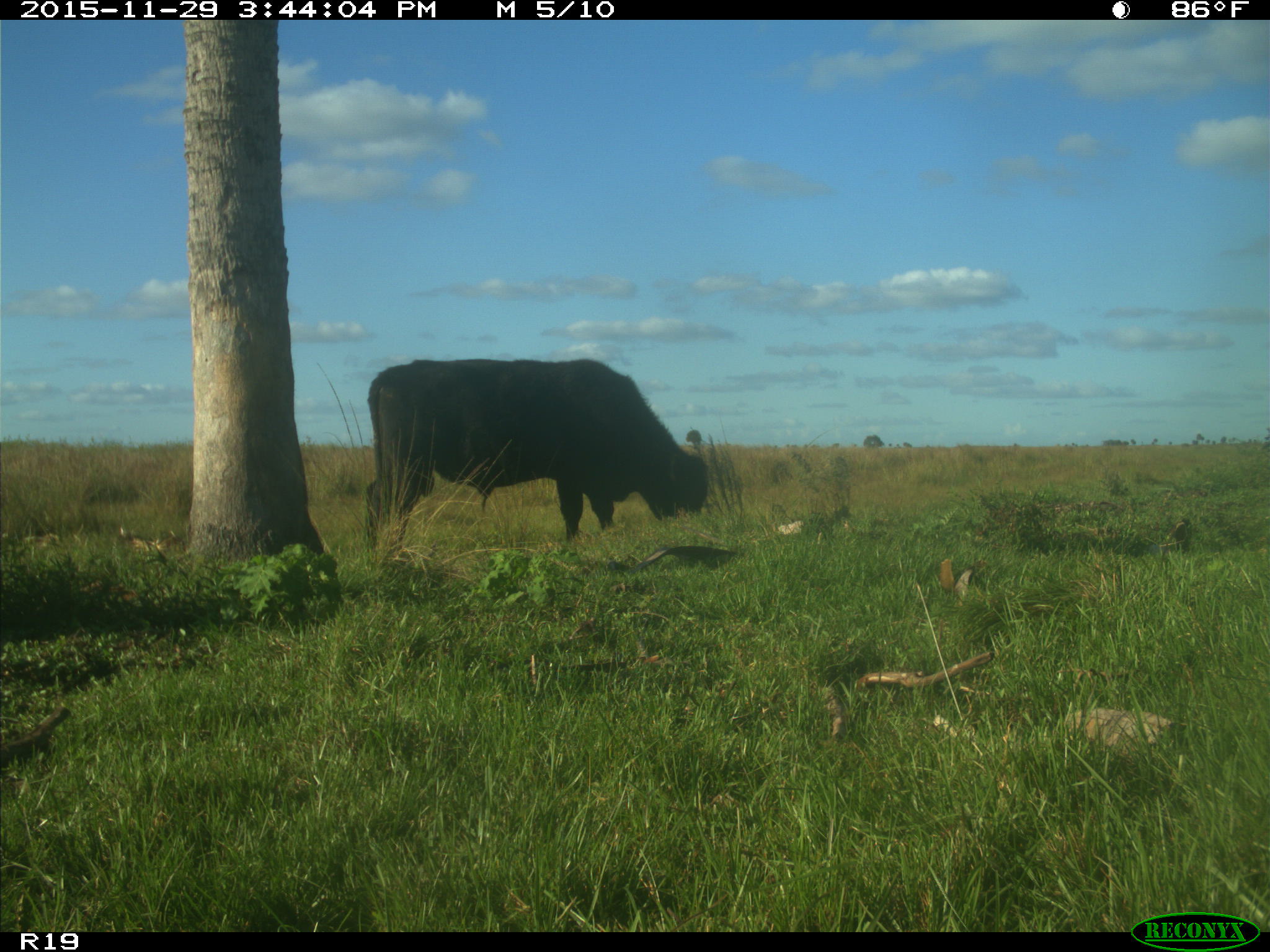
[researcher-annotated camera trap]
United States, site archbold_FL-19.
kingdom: Animalia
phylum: Chordata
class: Mammalia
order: Artiodactyla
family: Bovidae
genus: Bos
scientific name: Bos taurus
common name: domestic cow